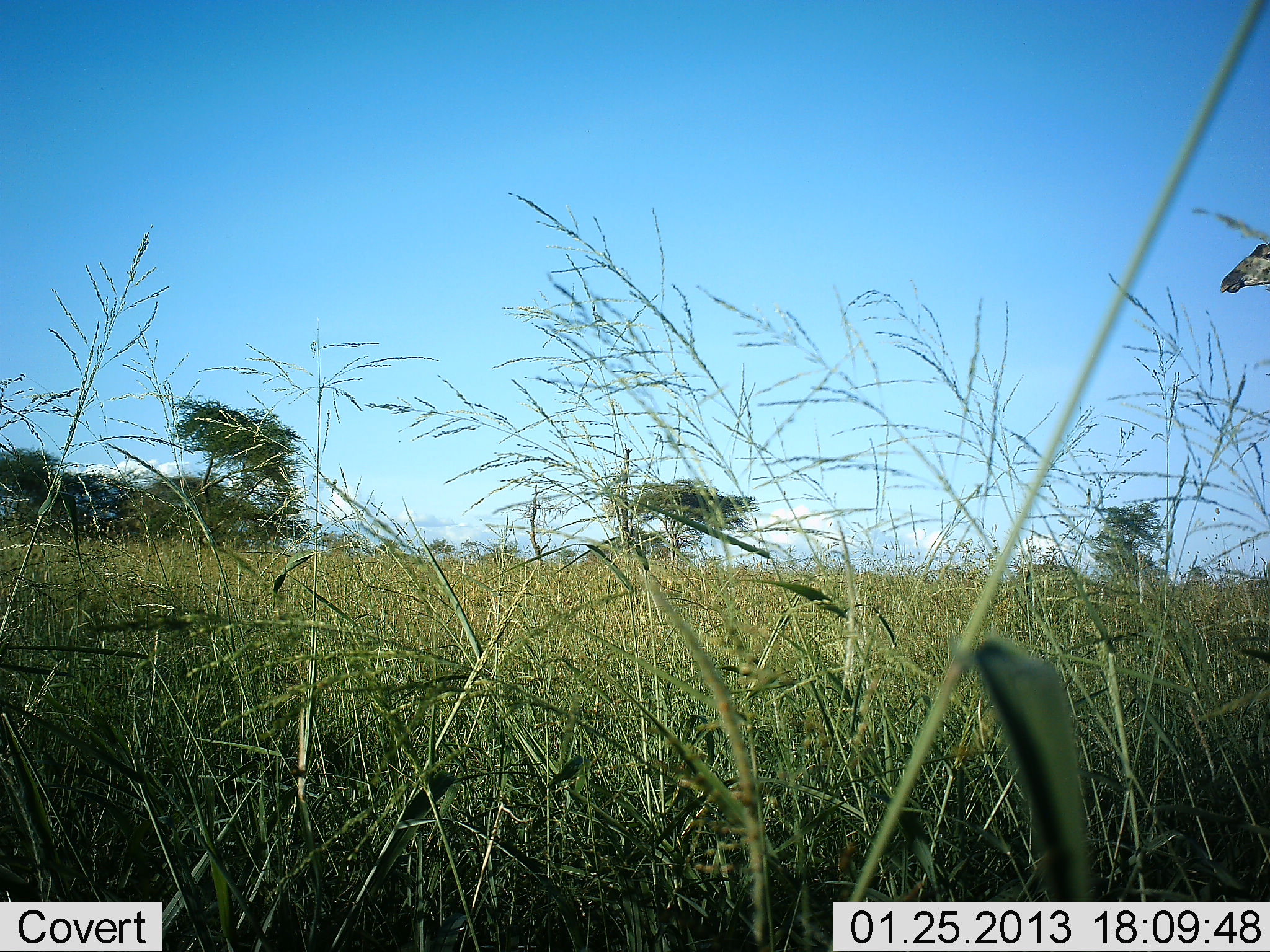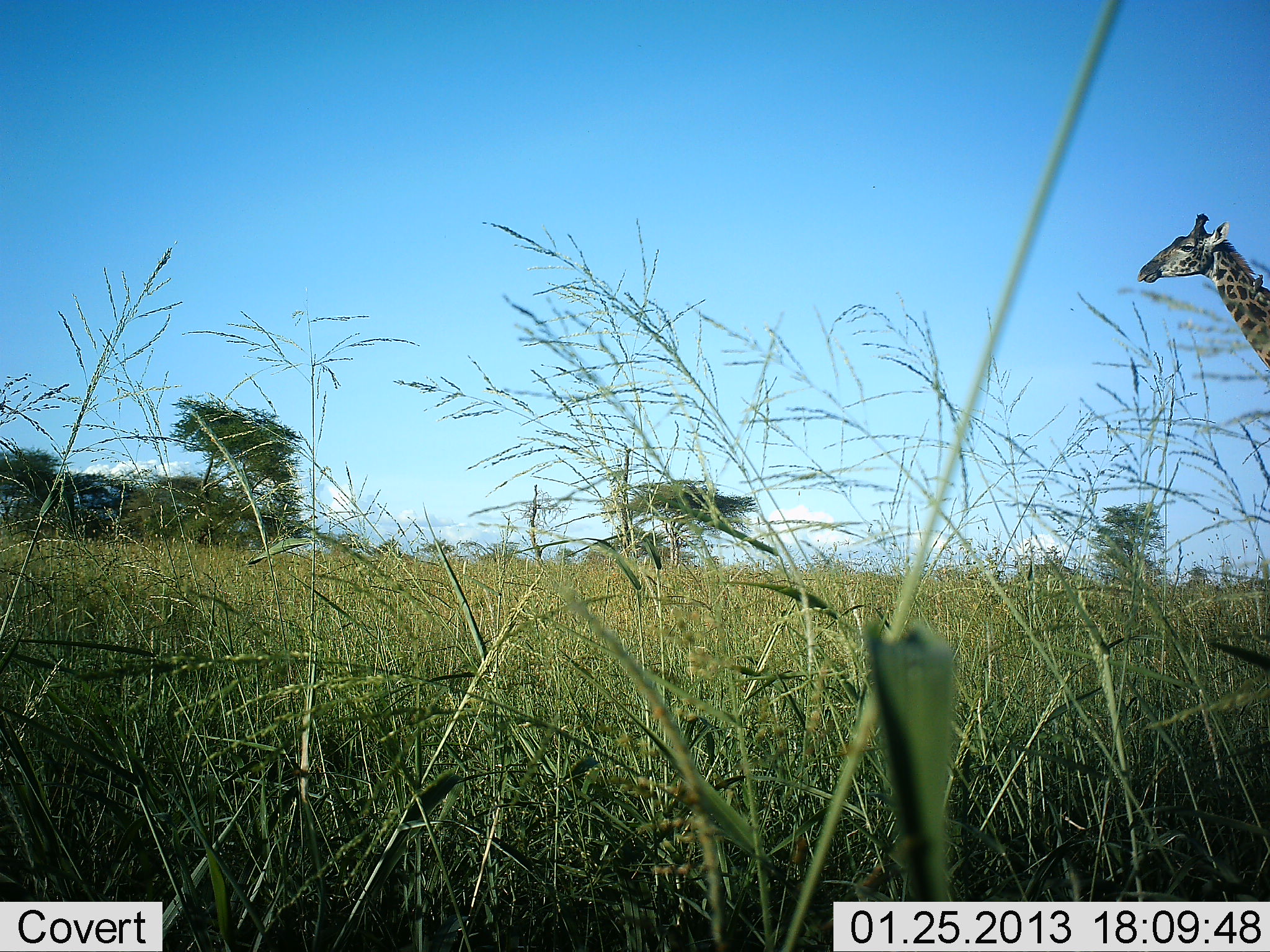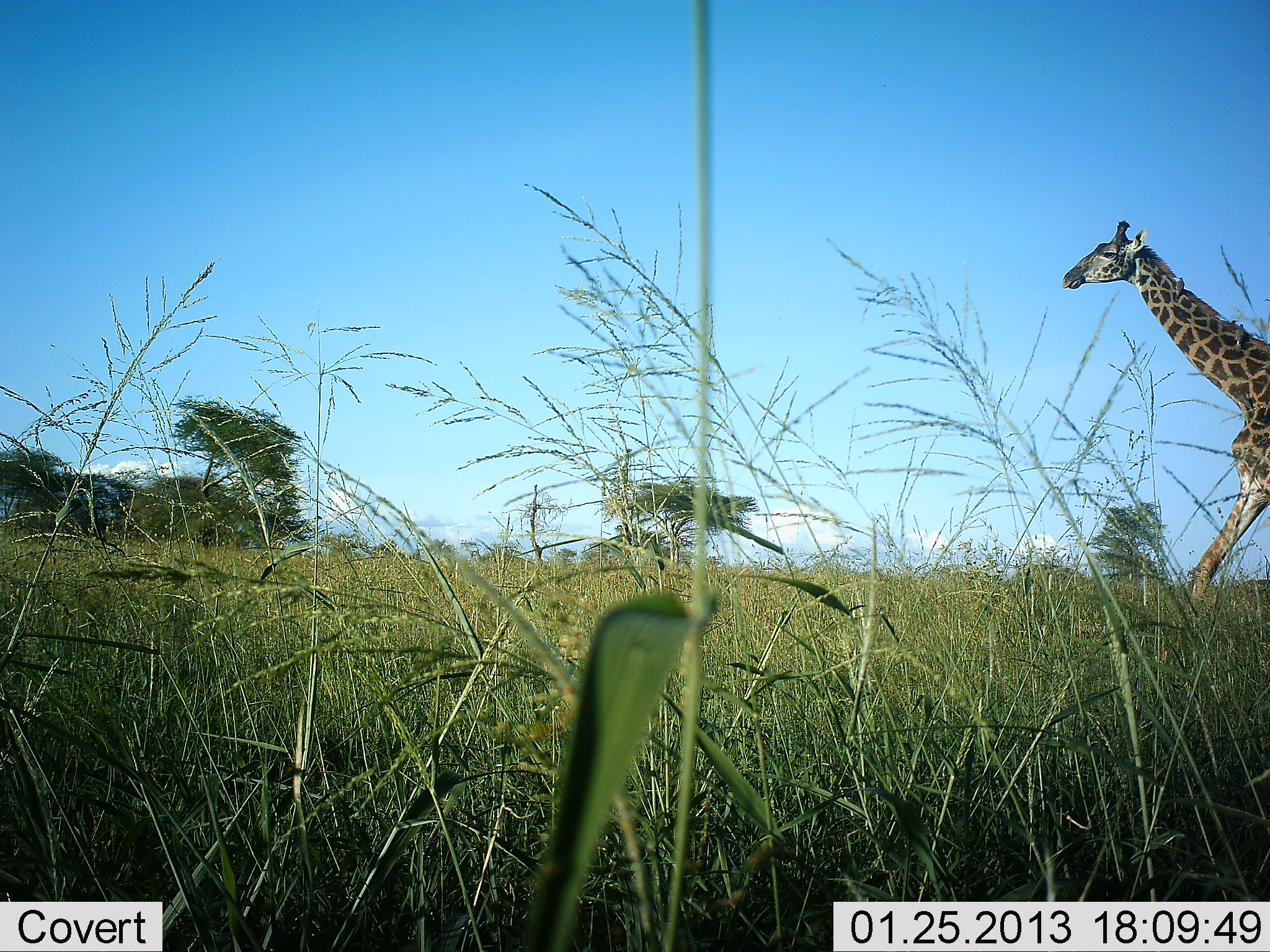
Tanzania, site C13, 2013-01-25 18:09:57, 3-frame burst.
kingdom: Animalia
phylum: Chordata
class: Mammalia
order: Artiodactyla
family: Giraffidae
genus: Giraffa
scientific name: Giraffa camelopardalis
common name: giraffe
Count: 1.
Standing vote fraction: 3%.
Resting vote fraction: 3%.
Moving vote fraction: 95%.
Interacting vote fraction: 0%.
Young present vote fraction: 0%.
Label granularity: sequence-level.